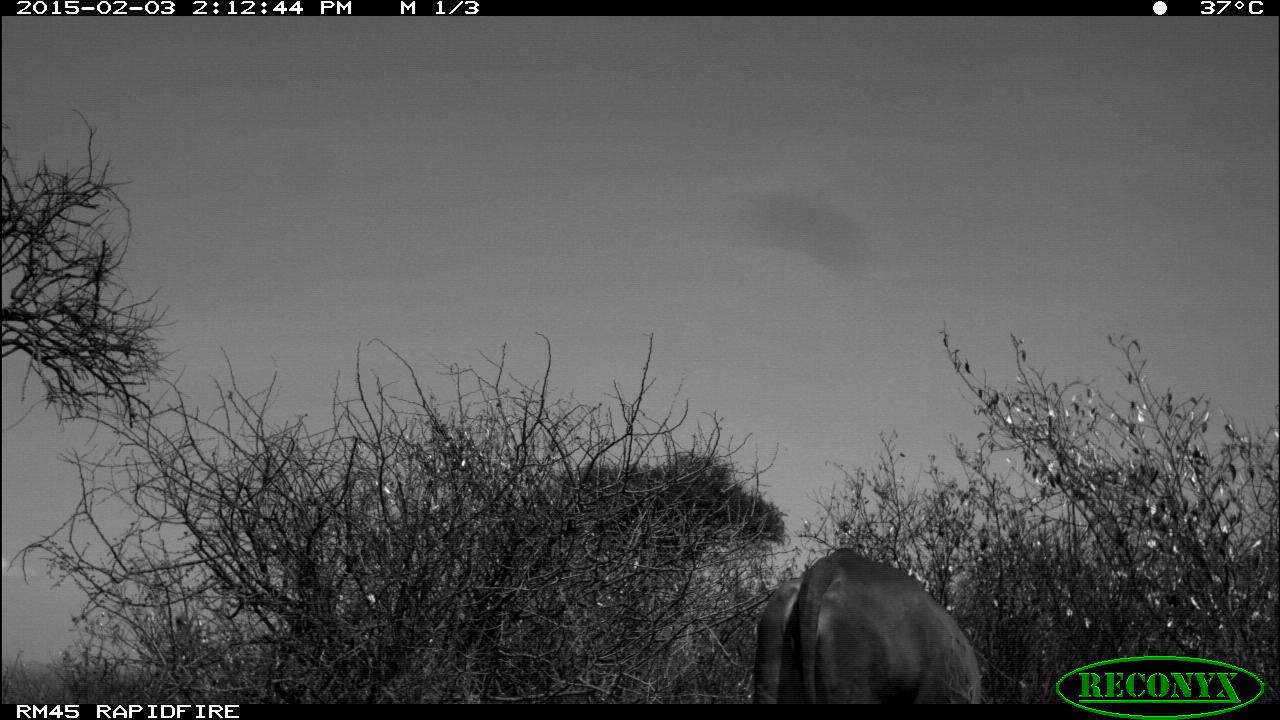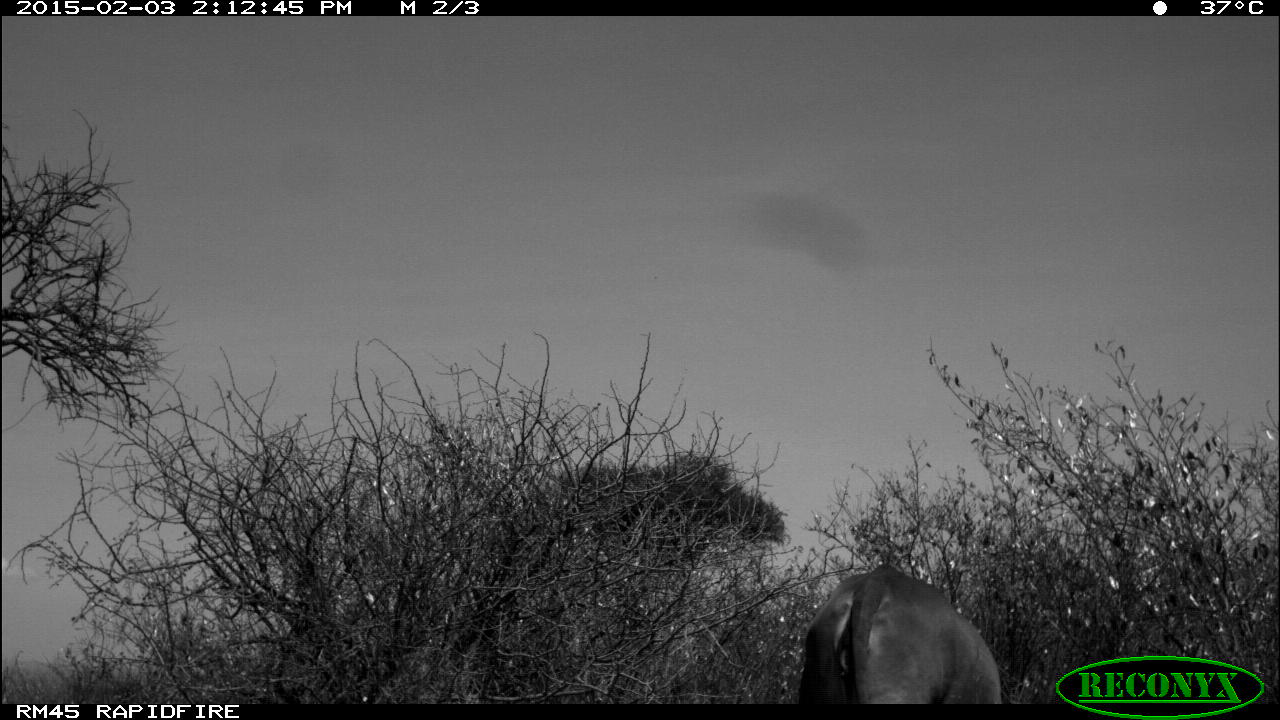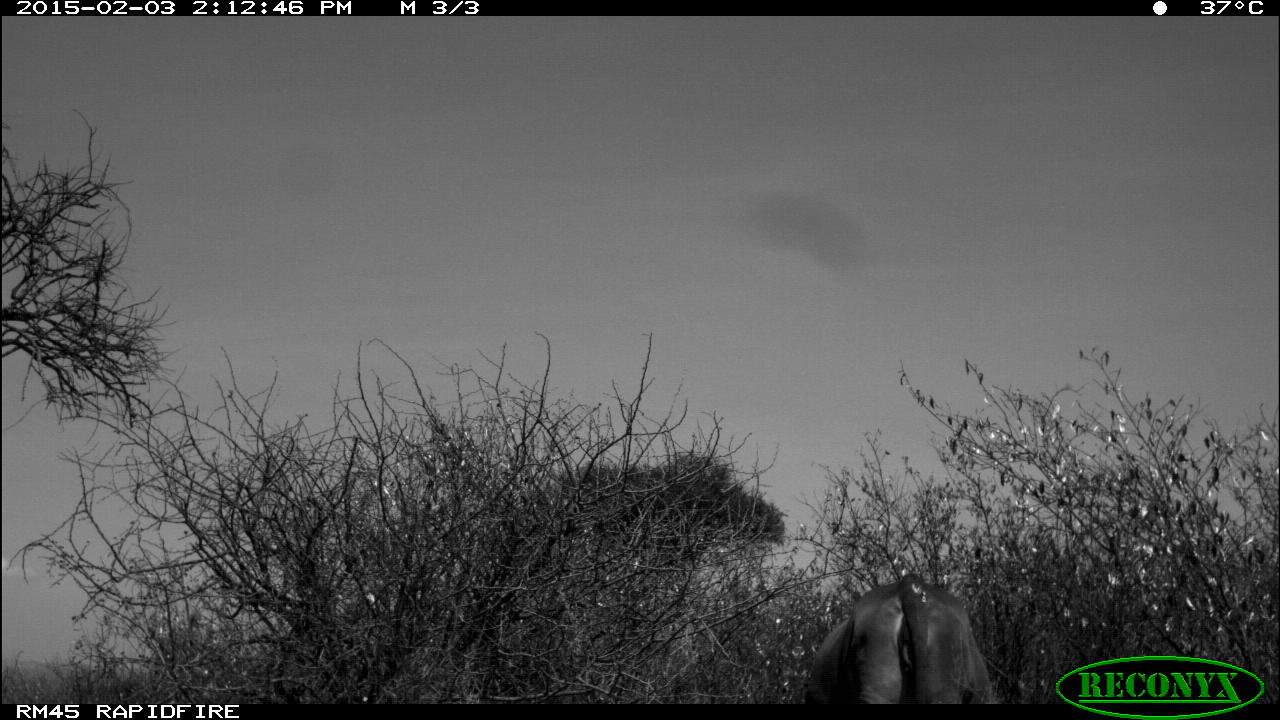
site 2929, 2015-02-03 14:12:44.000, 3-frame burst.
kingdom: Animalia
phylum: Chordata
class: Mammalia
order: Artiodactyla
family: Bovidae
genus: Bos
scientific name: Bos taurus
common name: domestic cattle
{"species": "Bos taurus (domestic cattle)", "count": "2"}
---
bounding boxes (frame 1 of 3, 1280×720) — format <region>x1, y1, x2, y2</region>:
bos taurus: <region>753, 548, 983, 705</region>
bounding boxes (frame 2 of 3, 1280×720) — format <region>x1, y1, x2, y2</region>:
bos taurus: <region>801, 563, 1001, 704</region>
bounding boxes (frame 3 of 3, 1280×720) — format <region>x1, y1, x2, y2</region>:
bos taurus: <region>807, 573, 993, 704</region>